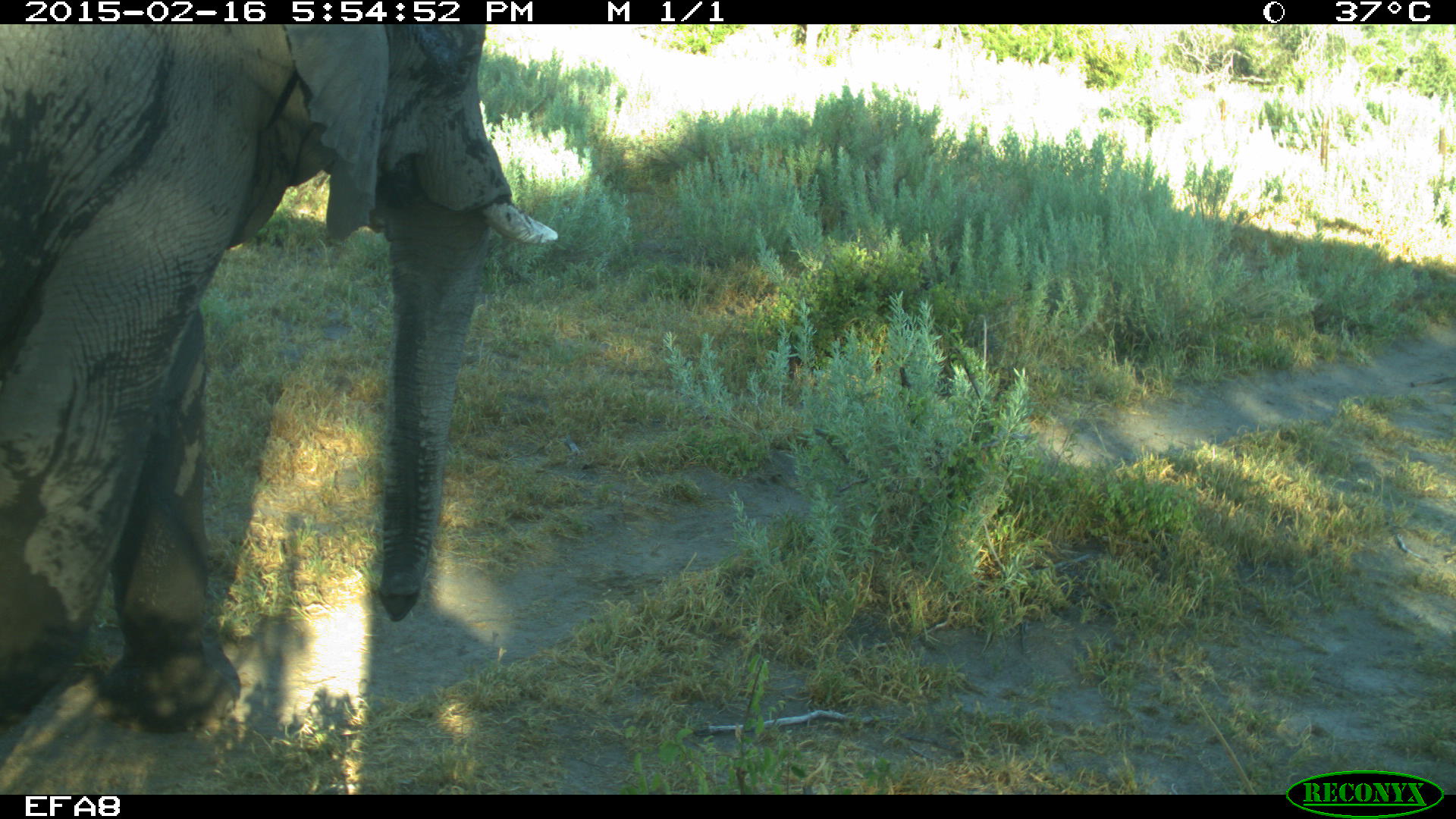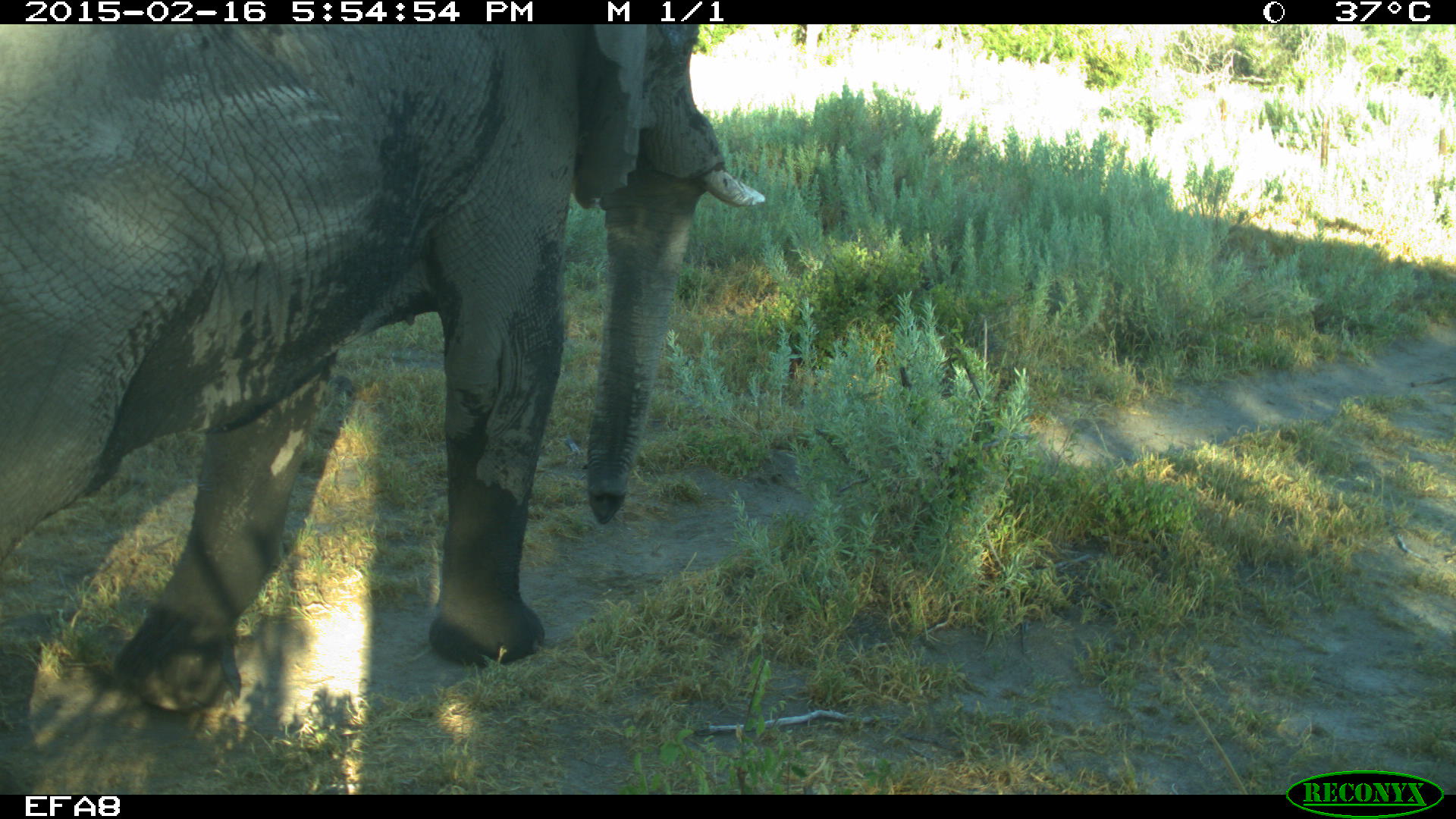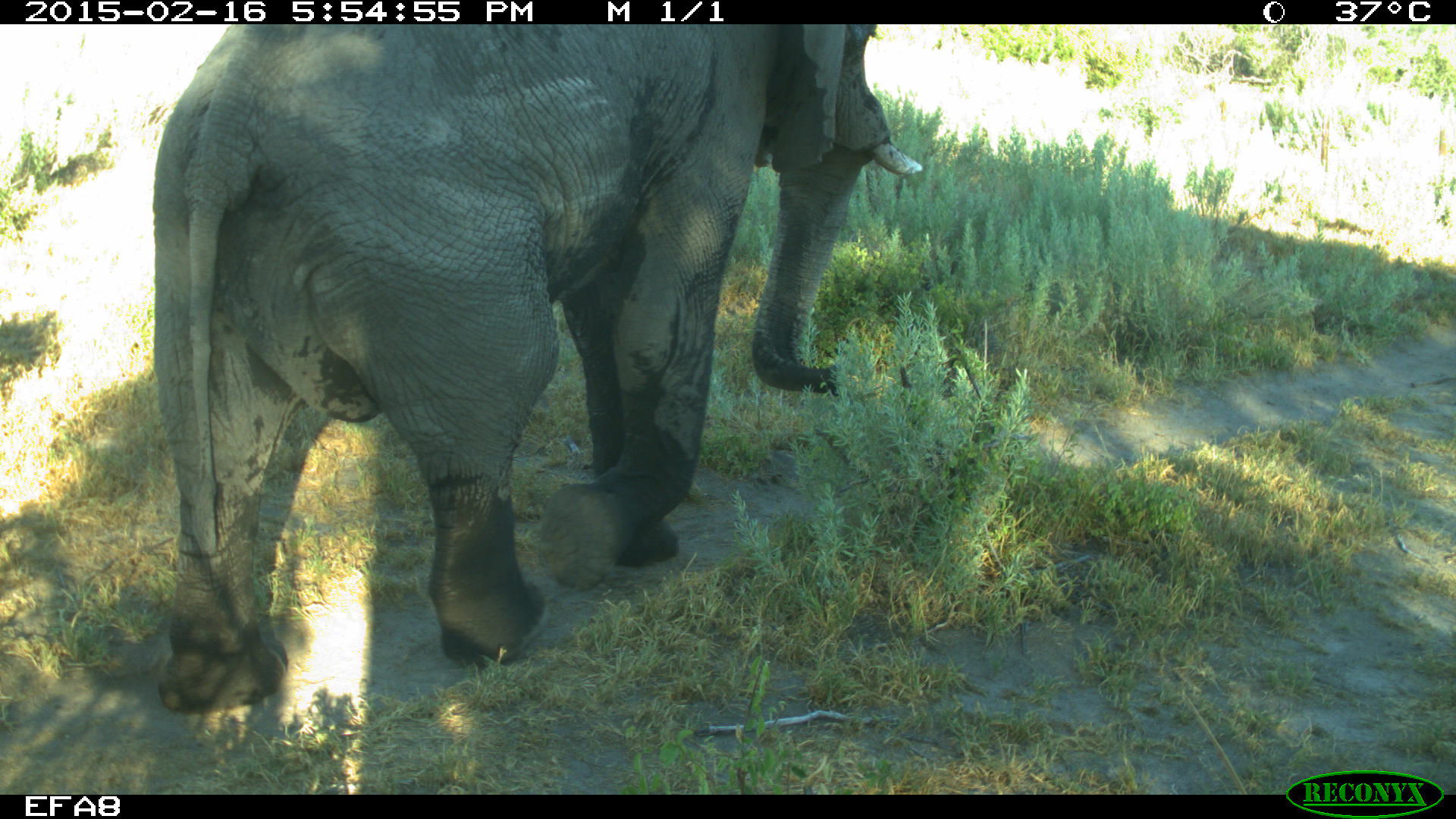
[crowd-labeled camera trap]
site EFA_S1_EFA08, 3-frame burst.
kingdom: Animalia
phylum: Chordata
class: Mammalia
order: Proboscidea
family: Elephantidae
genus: Loxodonta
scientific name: Loxodonta africana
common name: african bush elephant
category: elephant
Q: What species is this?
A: Elephant (african bush elephant) (Loxodonta africana).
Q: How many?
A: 1.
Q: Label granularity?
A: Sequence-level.